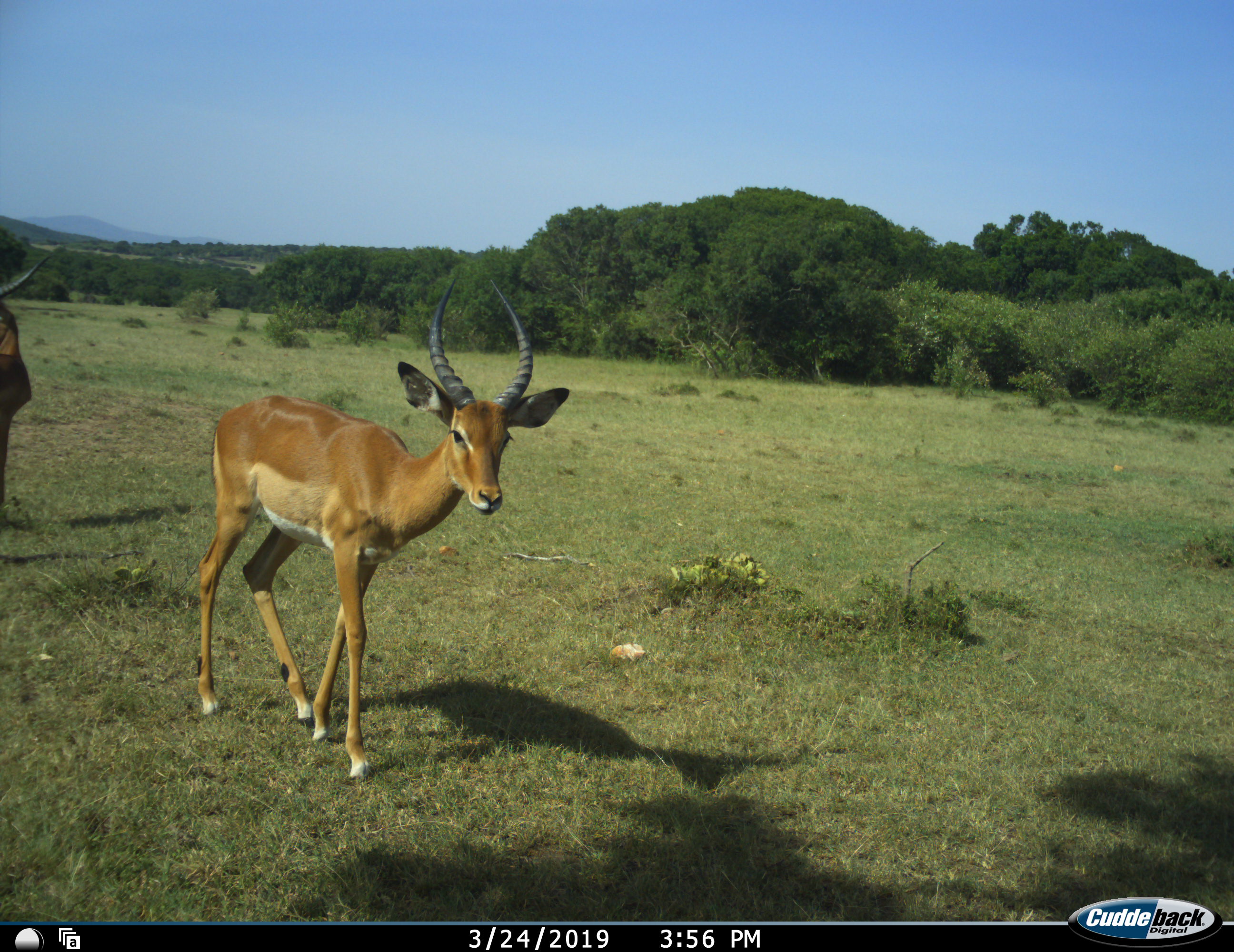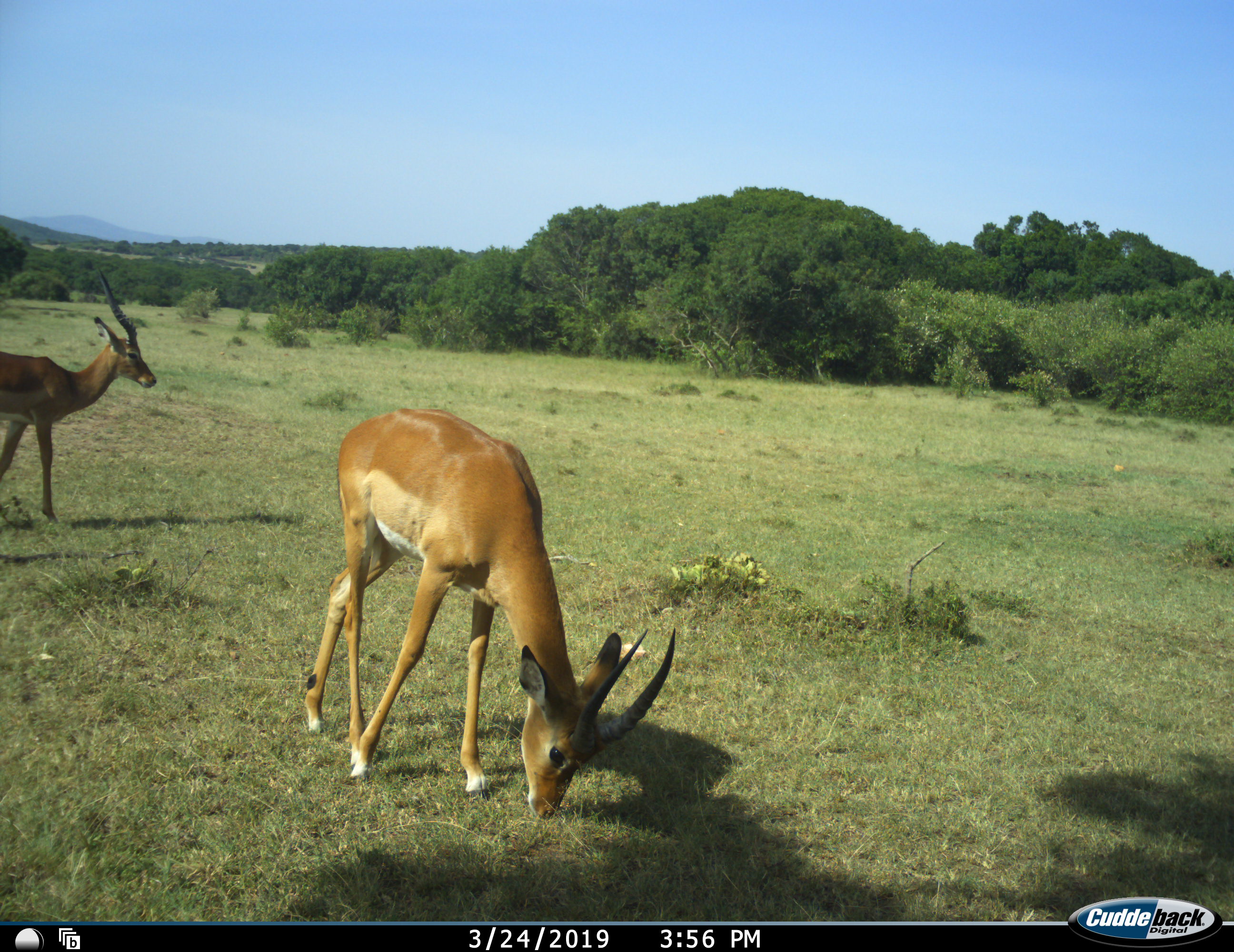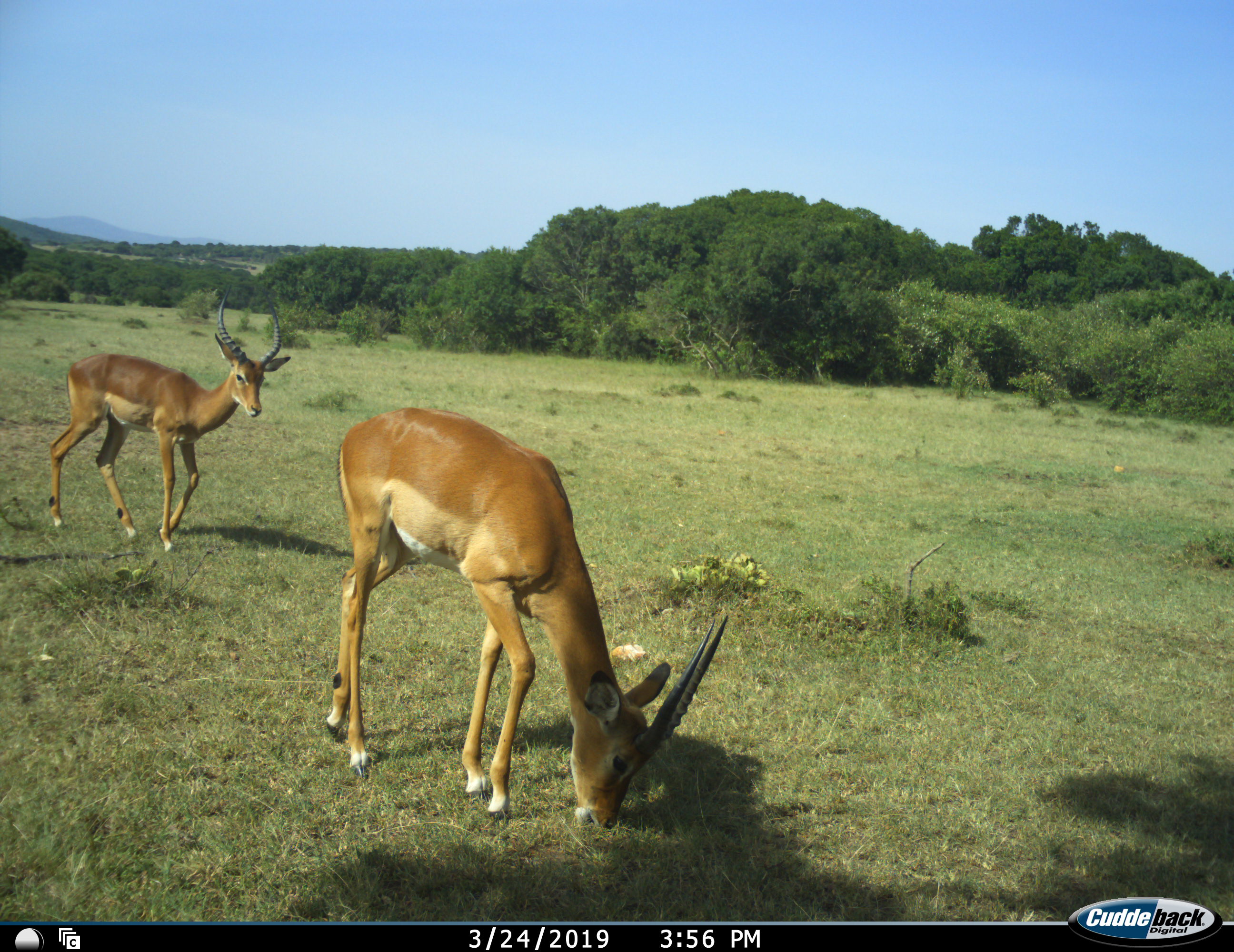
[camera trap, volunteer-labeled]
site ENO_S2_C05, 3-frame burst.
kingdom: Animalia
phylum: Chordata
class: Mammalia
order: Artiodactyla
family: Bovidae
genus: Aepyceros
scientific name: Aepyceros melampus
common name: impala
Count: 2.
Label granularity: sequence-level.